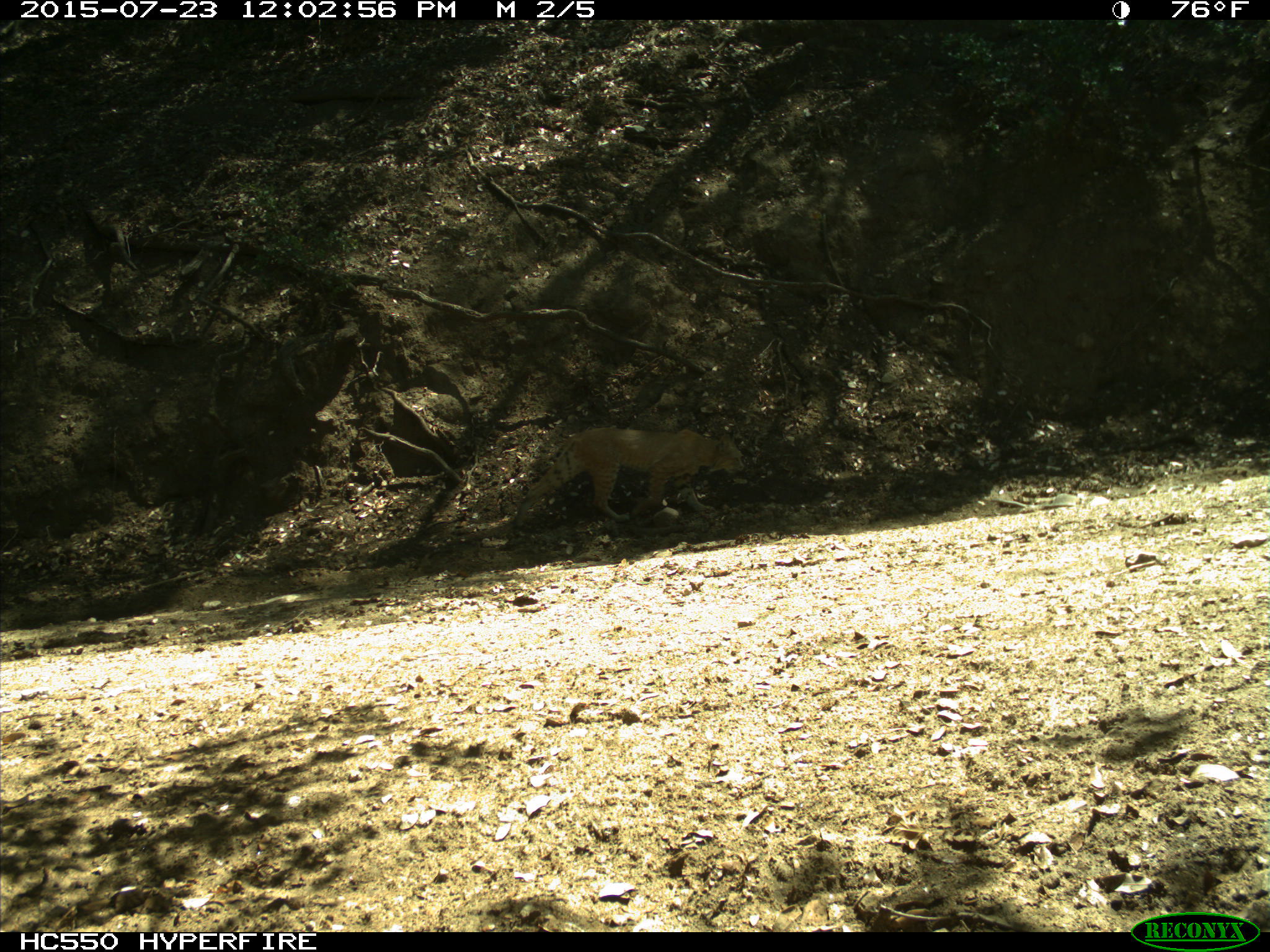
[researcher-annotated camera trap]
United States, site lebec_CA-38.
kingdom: Animalia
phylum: Chordata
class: Mammalia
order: Carnivora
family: Felidae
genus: Lynx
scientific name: Lynx rufus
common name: bobcat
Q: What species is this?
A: Lynx rufus (bobcat).